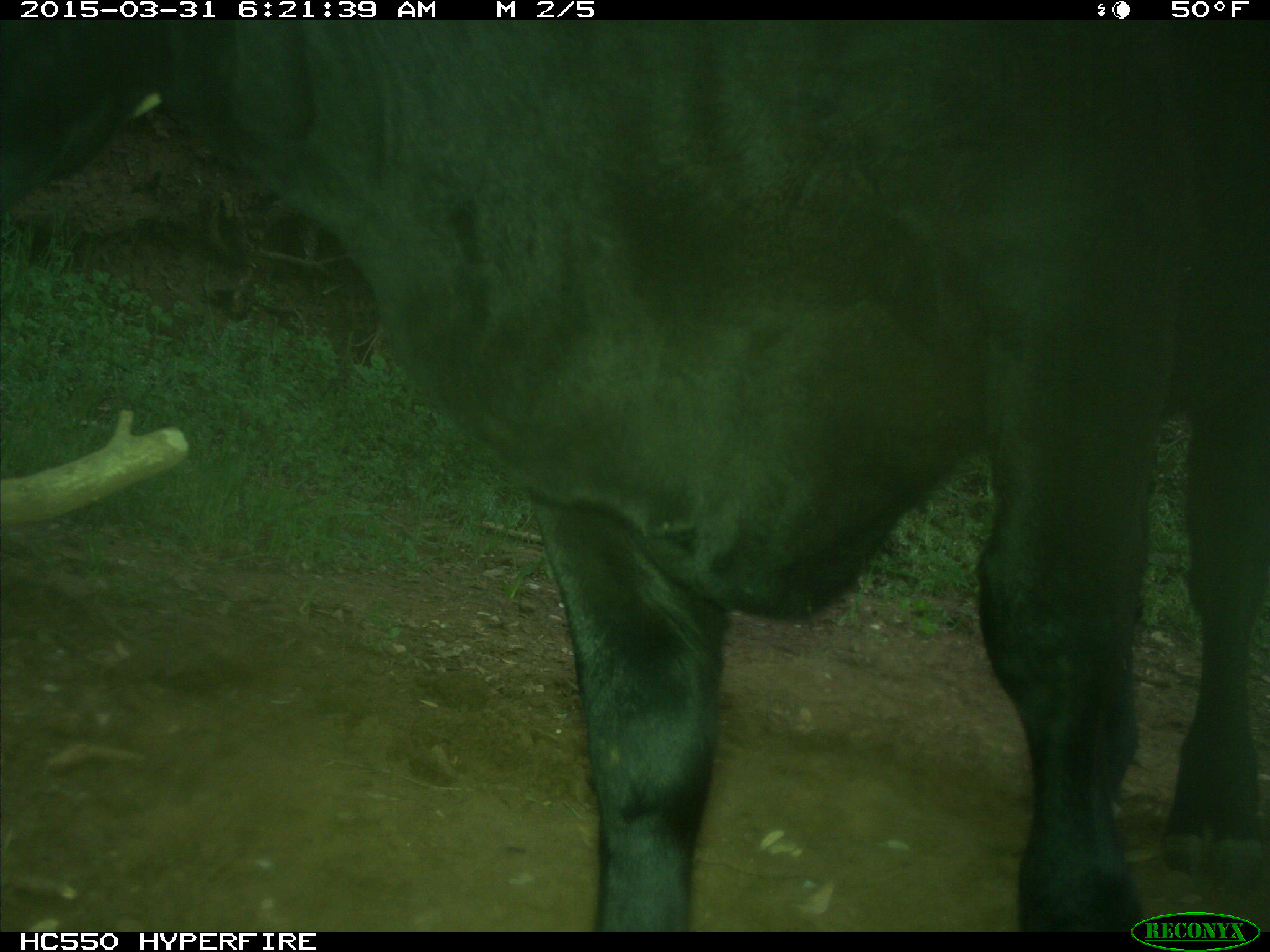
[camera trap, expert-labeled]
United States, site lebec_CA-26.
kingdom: Animalia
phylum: Chordata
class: Mammalia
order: Artiodactyla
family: Bovidae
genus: Bos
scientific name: Bos taurus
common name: domestic cow